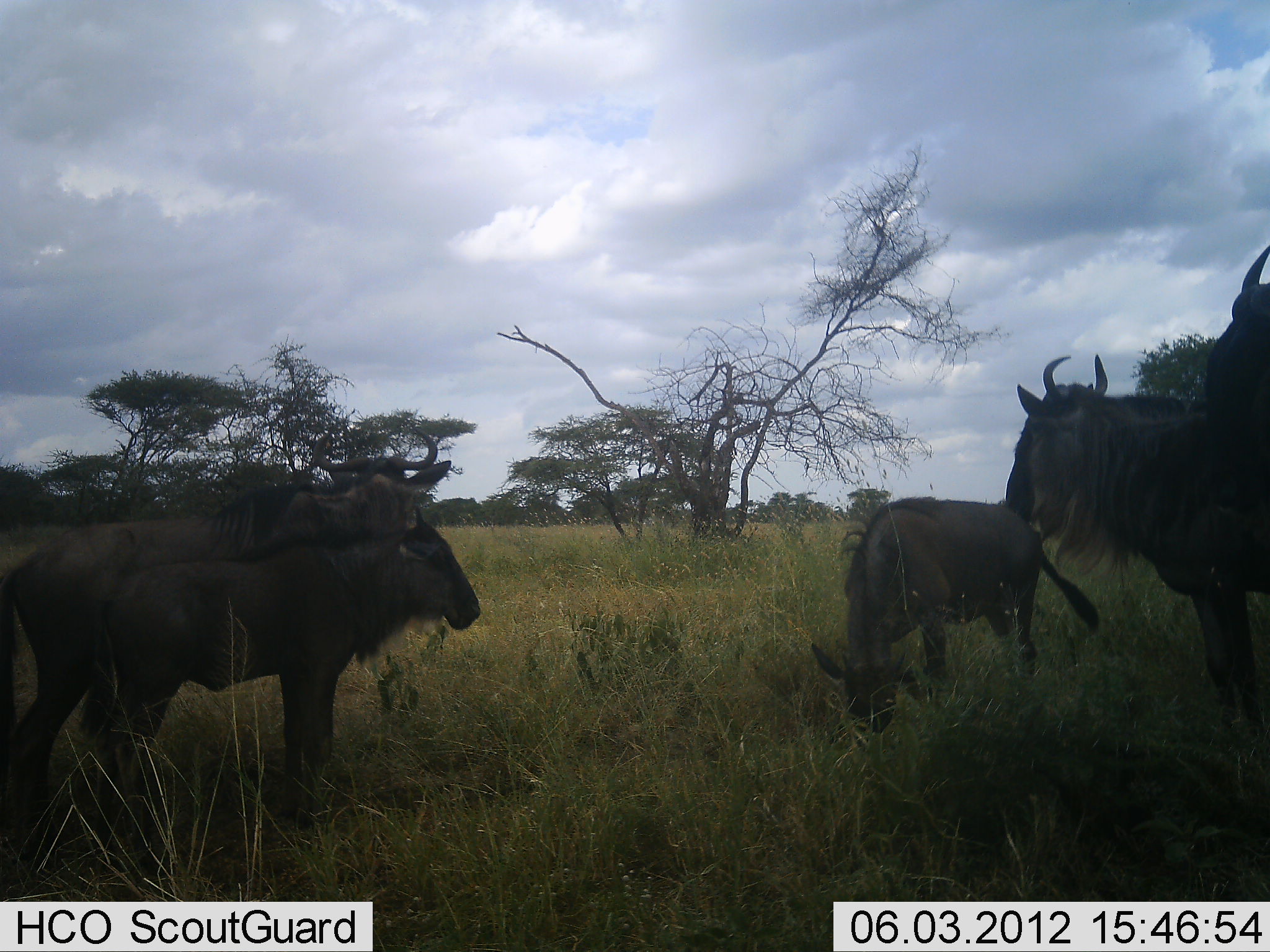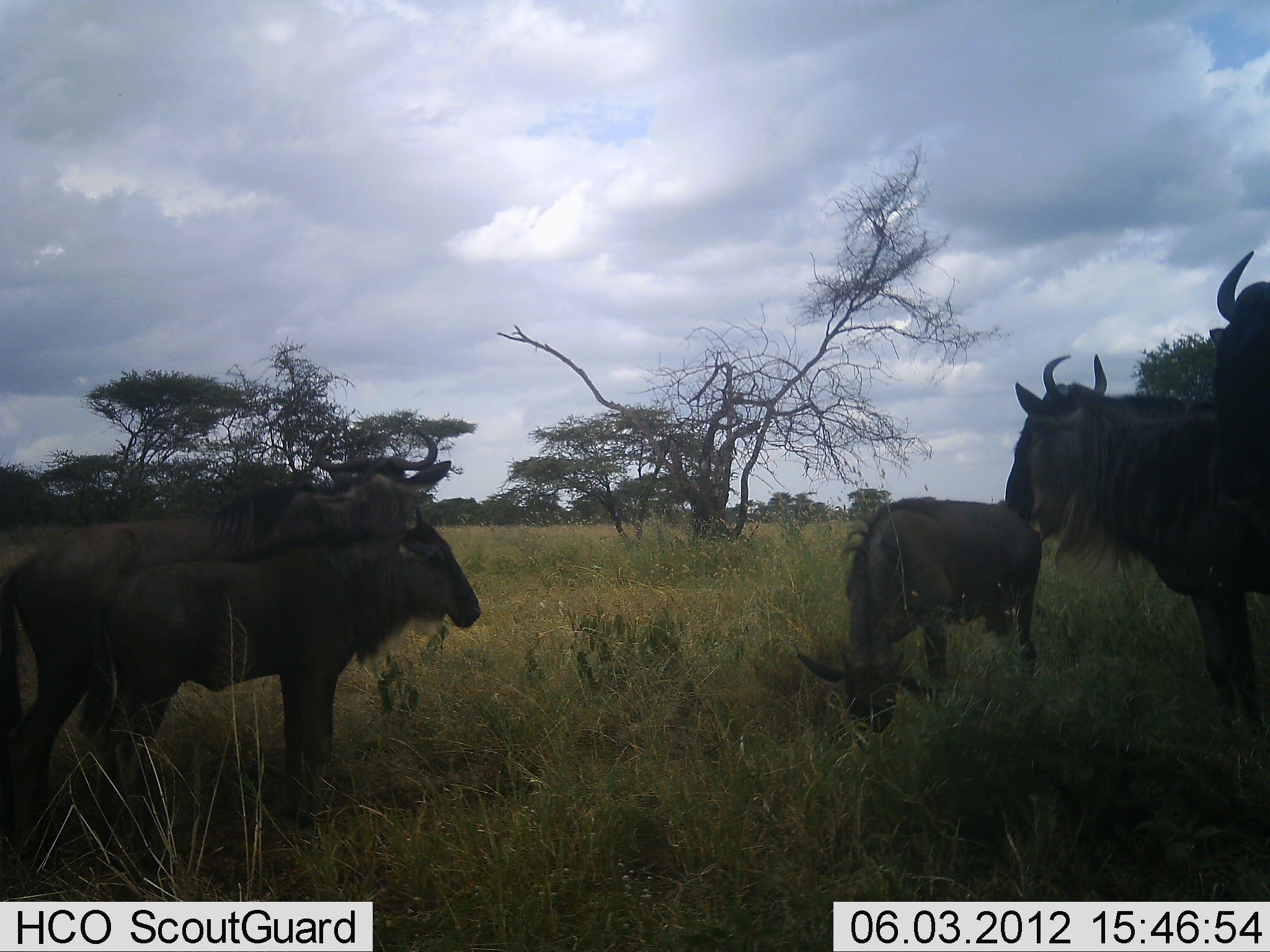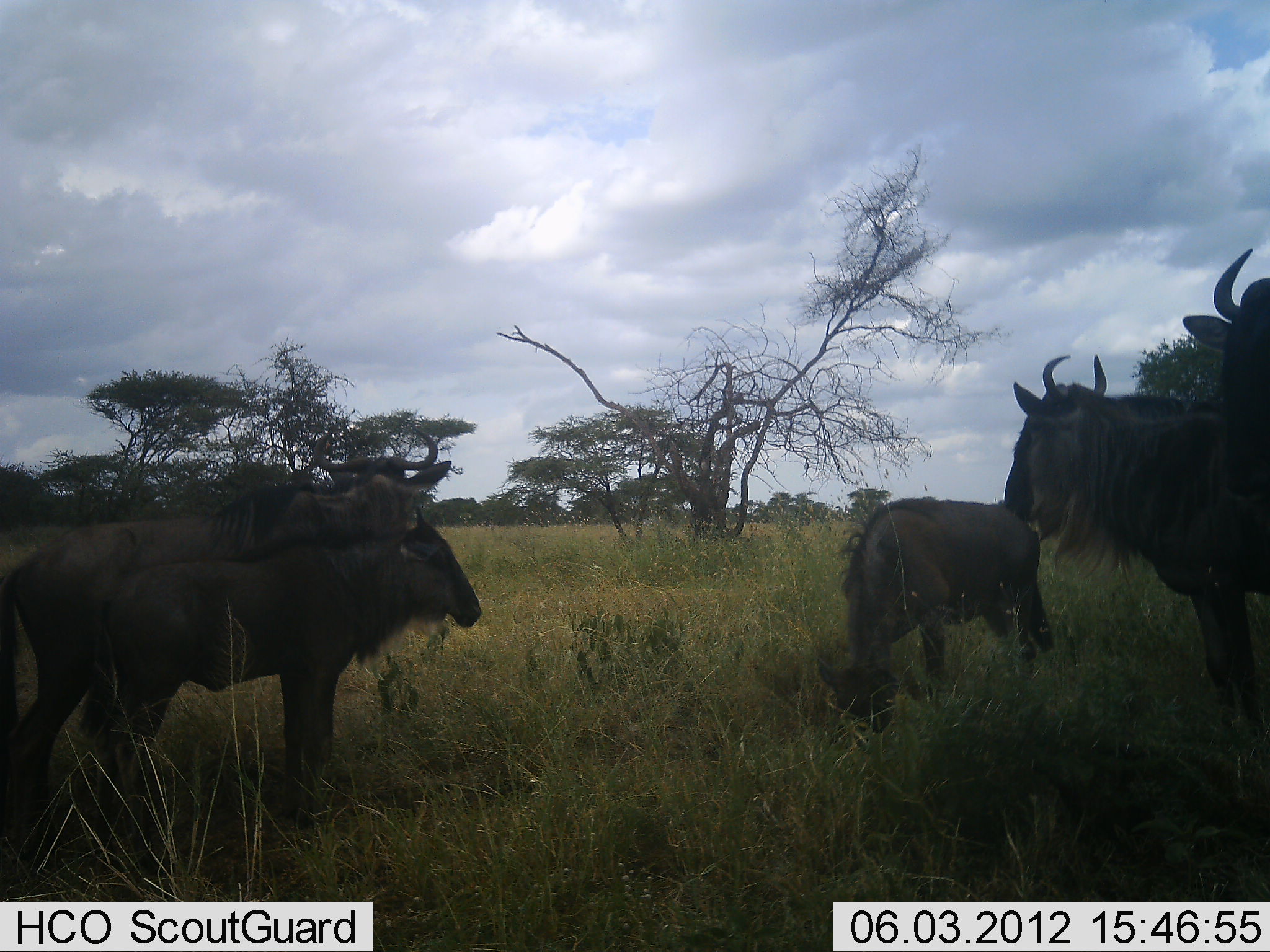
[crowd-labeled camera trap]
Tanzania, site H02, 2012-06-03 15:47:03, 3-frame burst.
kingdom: Animalia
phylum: Chordata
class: Mammalia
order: Artiodactyla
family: Bovidae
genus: Connochaetes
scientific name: Connochaetes taurinus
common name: blue wildebeest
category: wildebeest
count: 5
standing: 80%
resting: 10%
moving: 0%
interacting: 20%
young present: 20%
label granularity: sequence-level